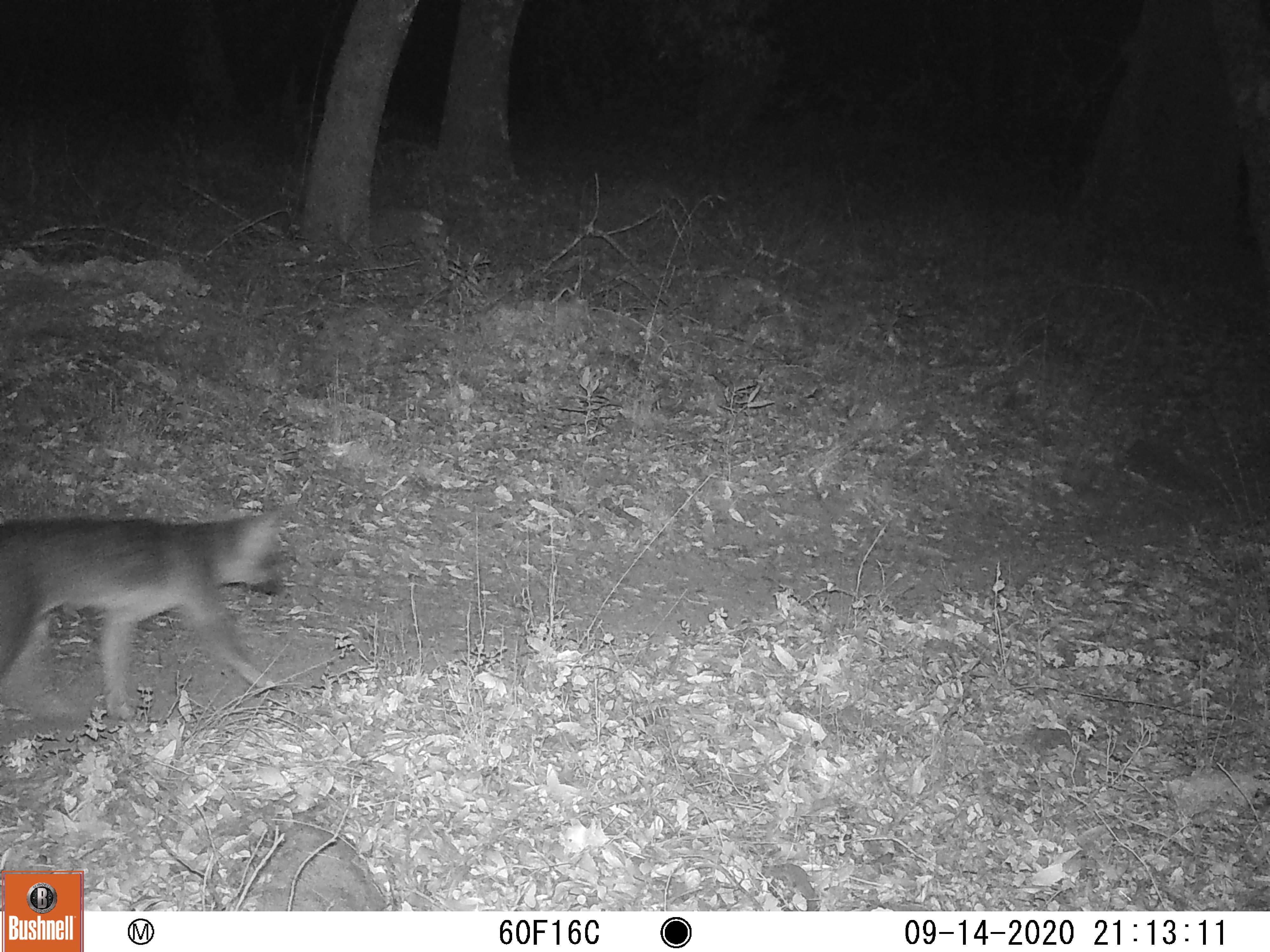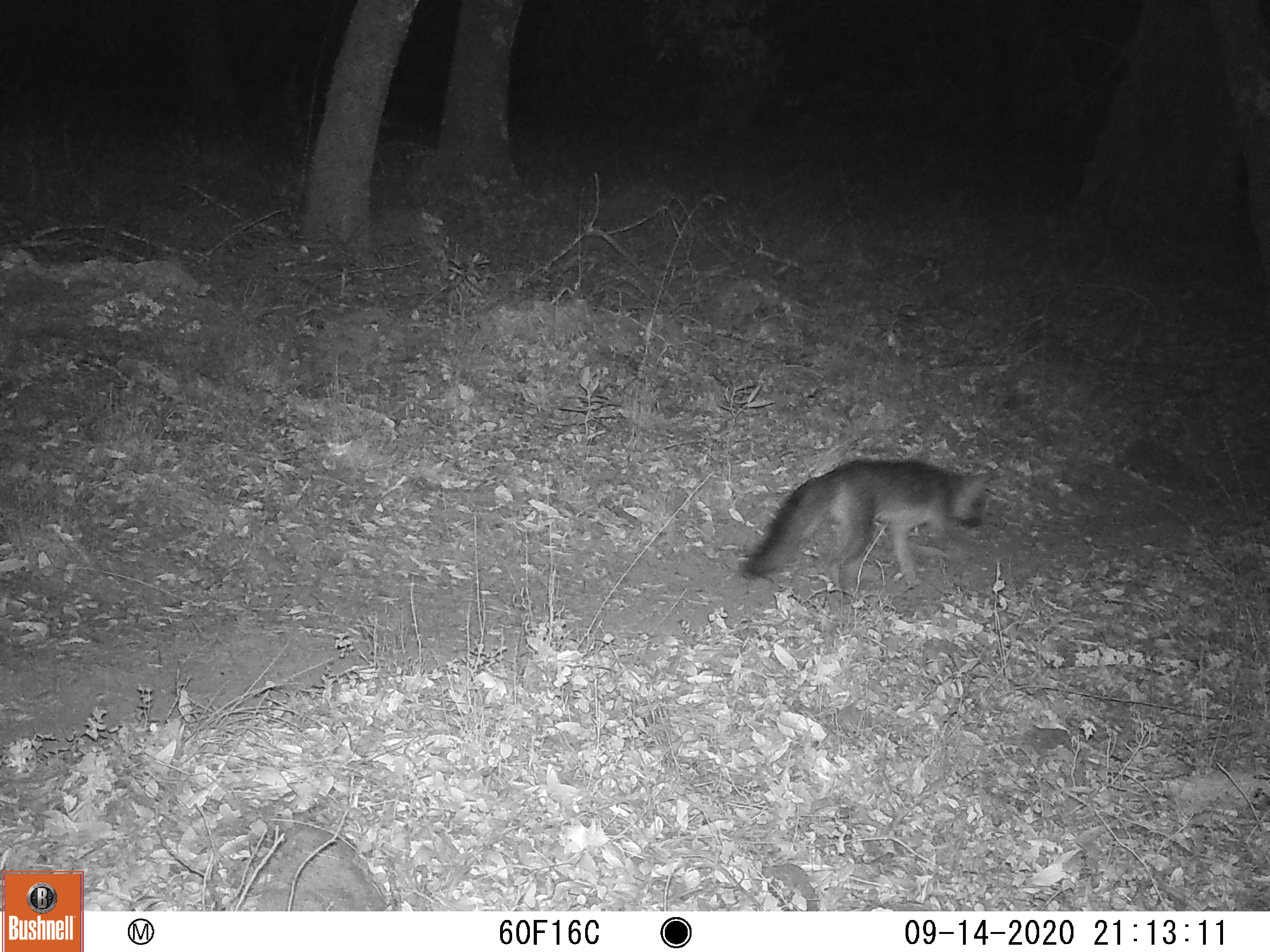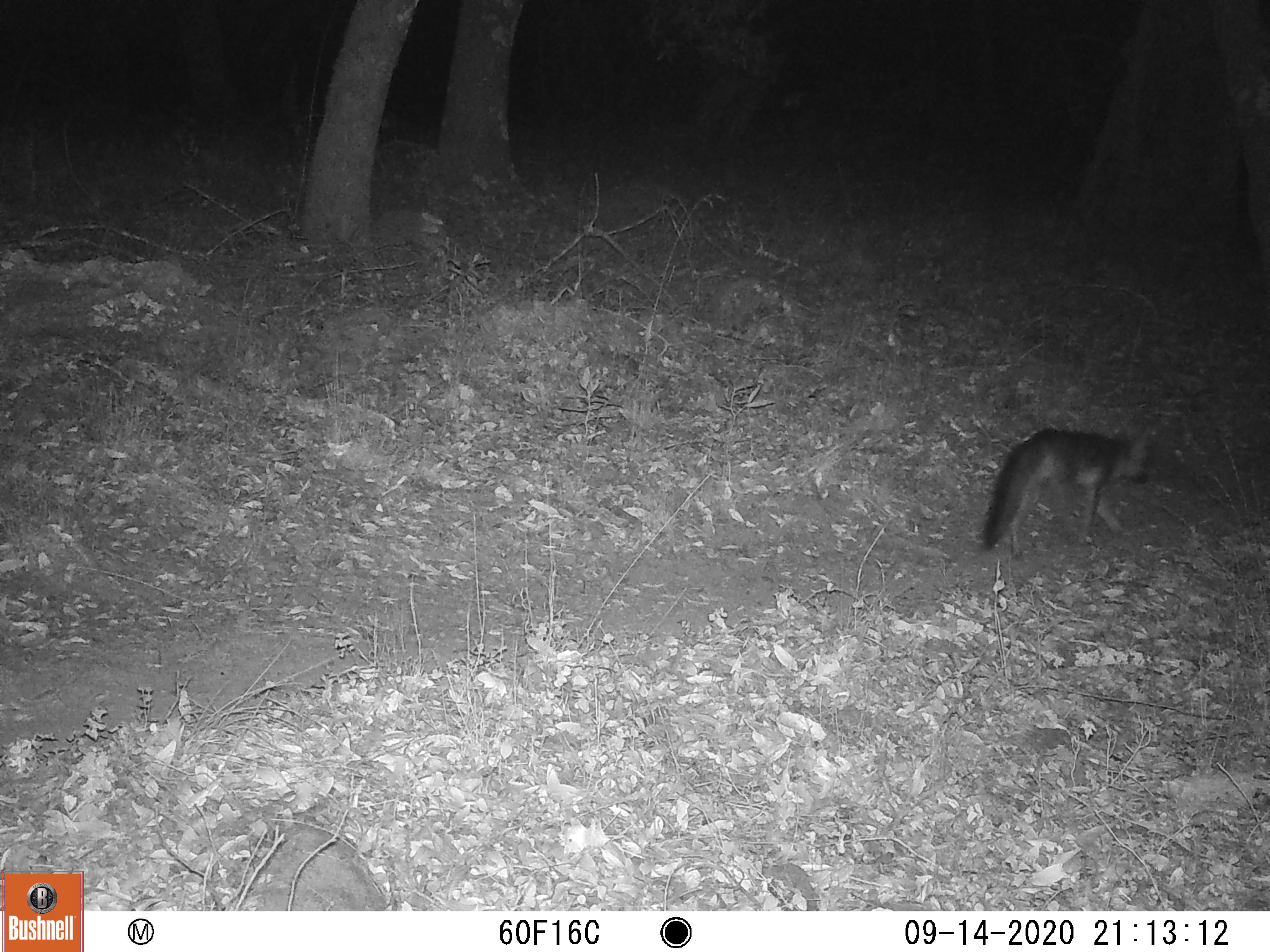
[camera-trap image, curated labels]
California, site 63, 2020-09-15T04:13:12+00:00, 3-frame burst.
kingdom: Animalia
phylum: Chordata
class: Mammalia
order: Carnivora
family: Canidae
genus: Urocyon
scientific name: Urocyon cinereoargenteus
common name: gray fox